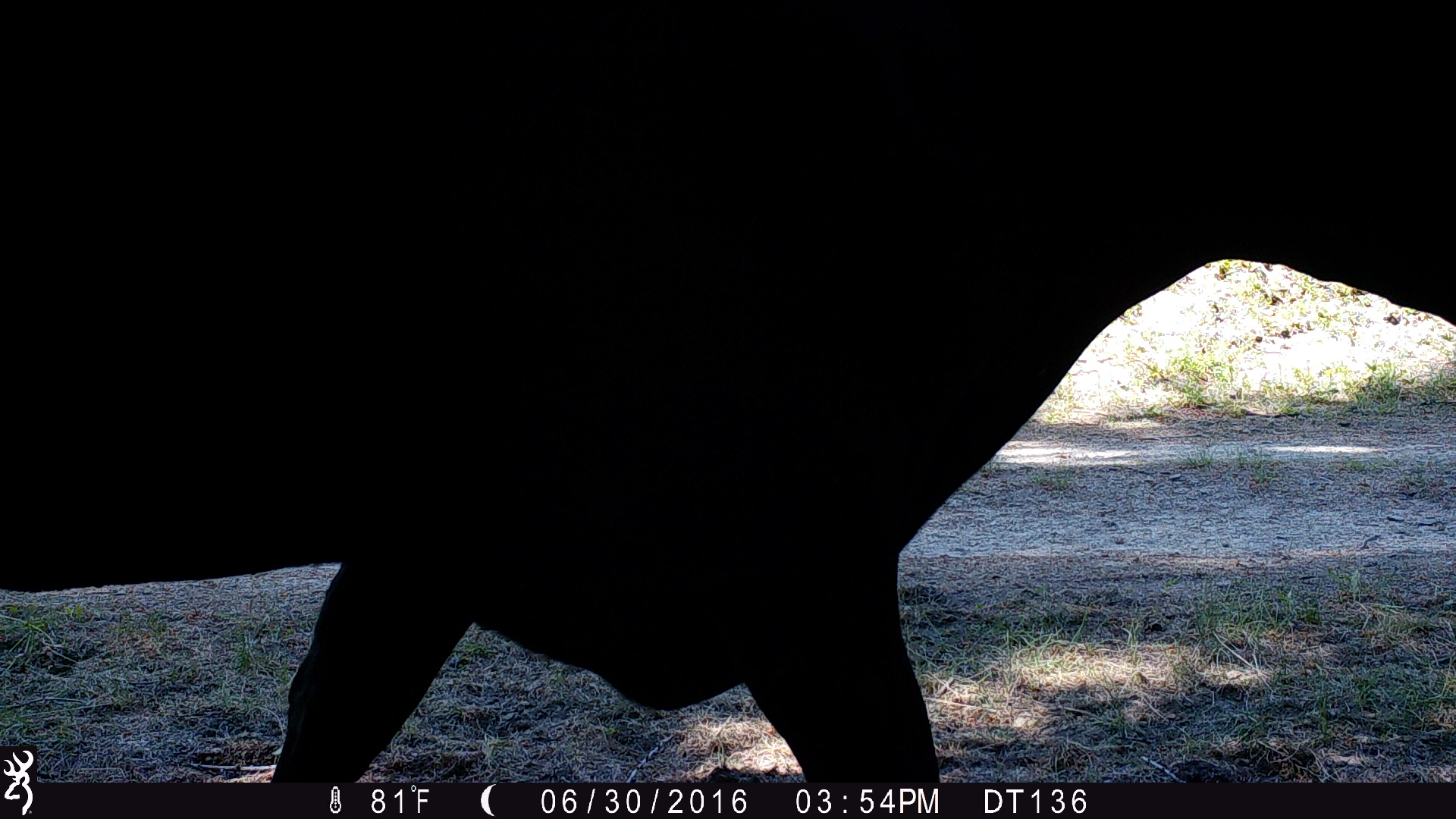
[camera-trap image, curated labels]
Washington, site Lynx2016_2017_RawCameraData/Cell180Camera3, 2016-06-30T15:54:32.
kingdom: Animalia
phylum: Chordata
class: Mammalia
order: Artiodactyla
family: Bovidae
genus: Bos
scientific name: Bos taurus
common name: domestic cattle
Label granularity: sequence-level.